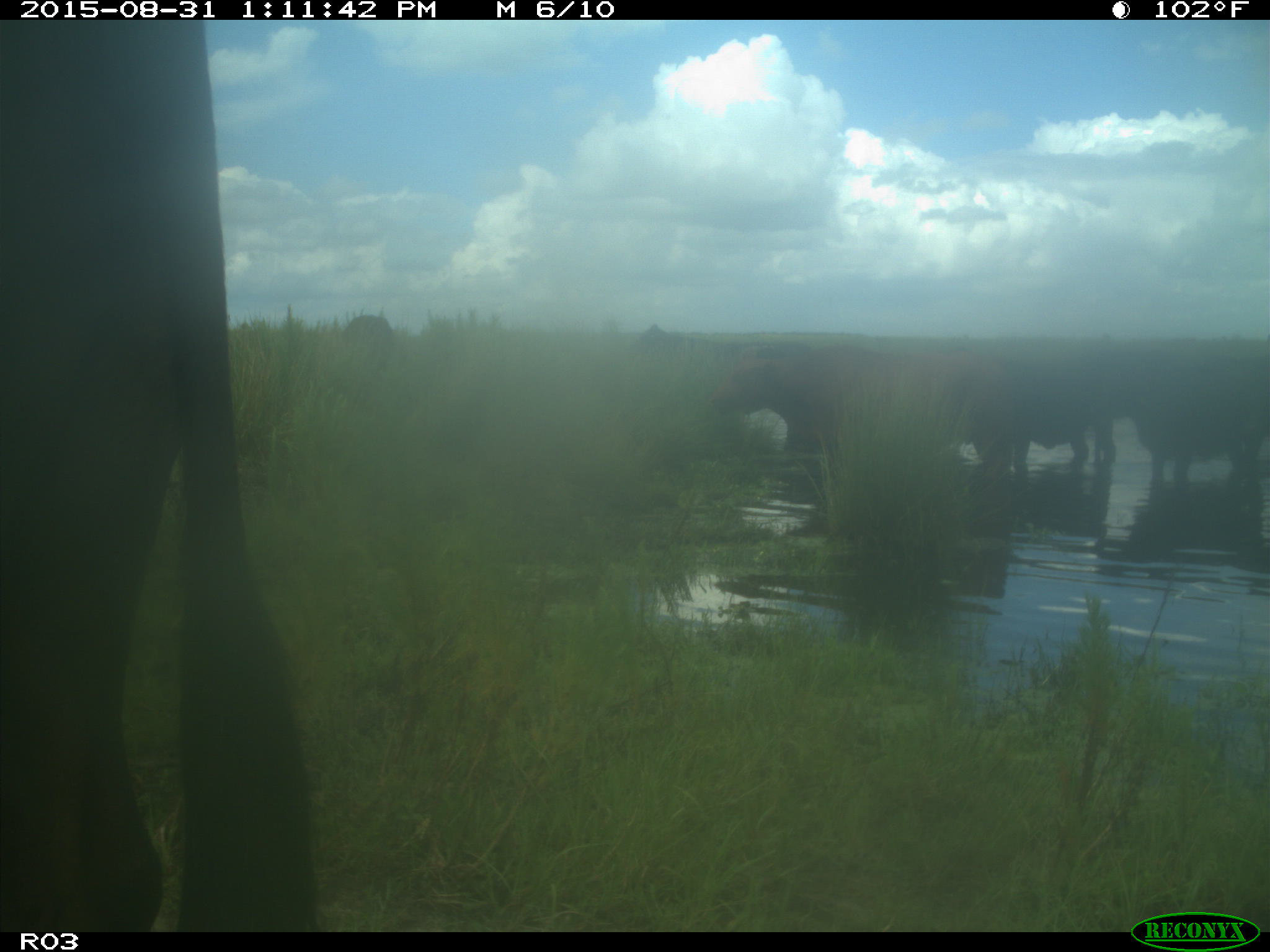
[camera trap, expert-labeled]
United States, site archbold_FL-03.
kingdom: Animalia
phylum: Chordata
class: Mammalia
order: Artiodactyla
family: Bovidae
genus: Bos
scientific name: Bos taurus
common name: domestic cow